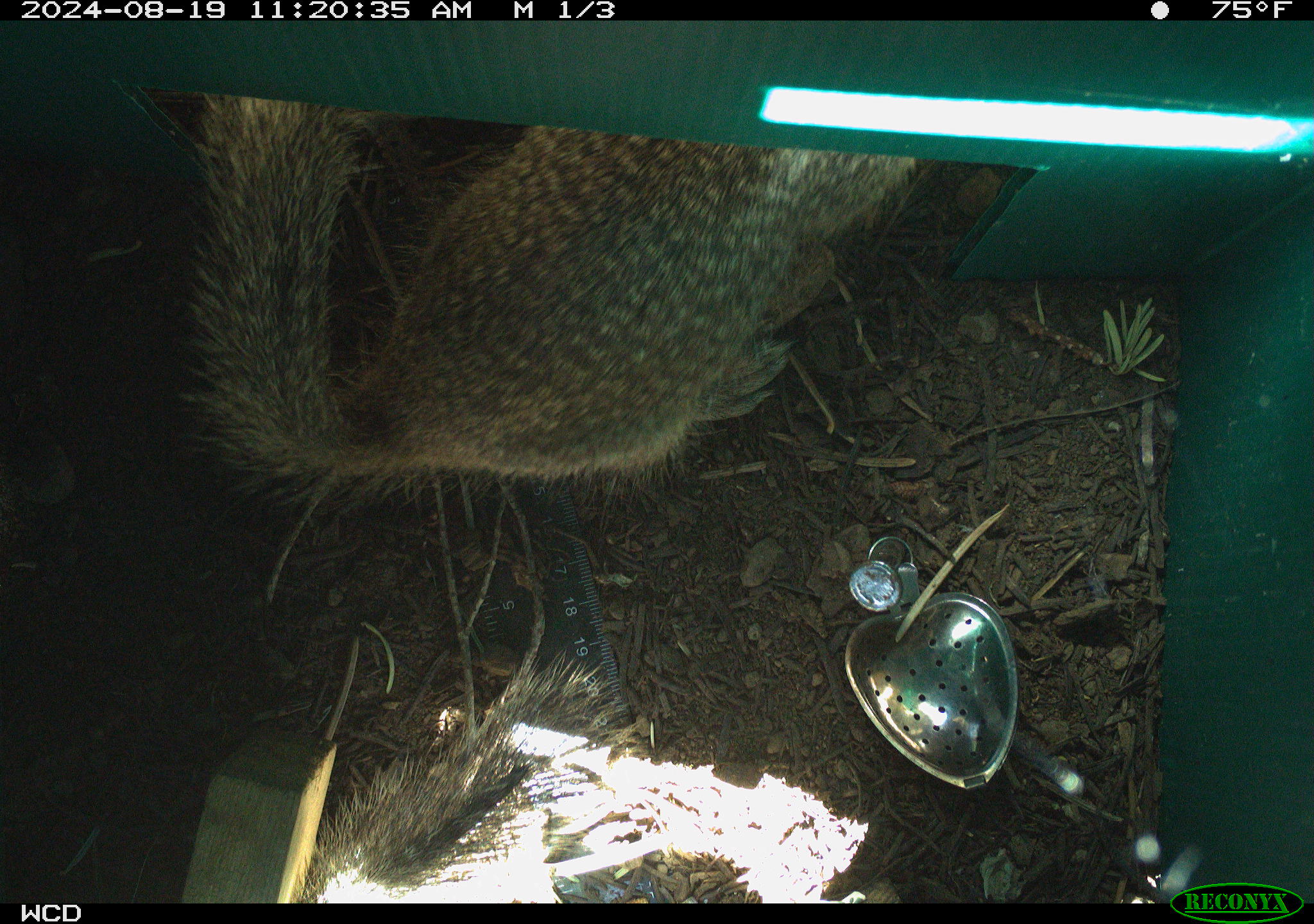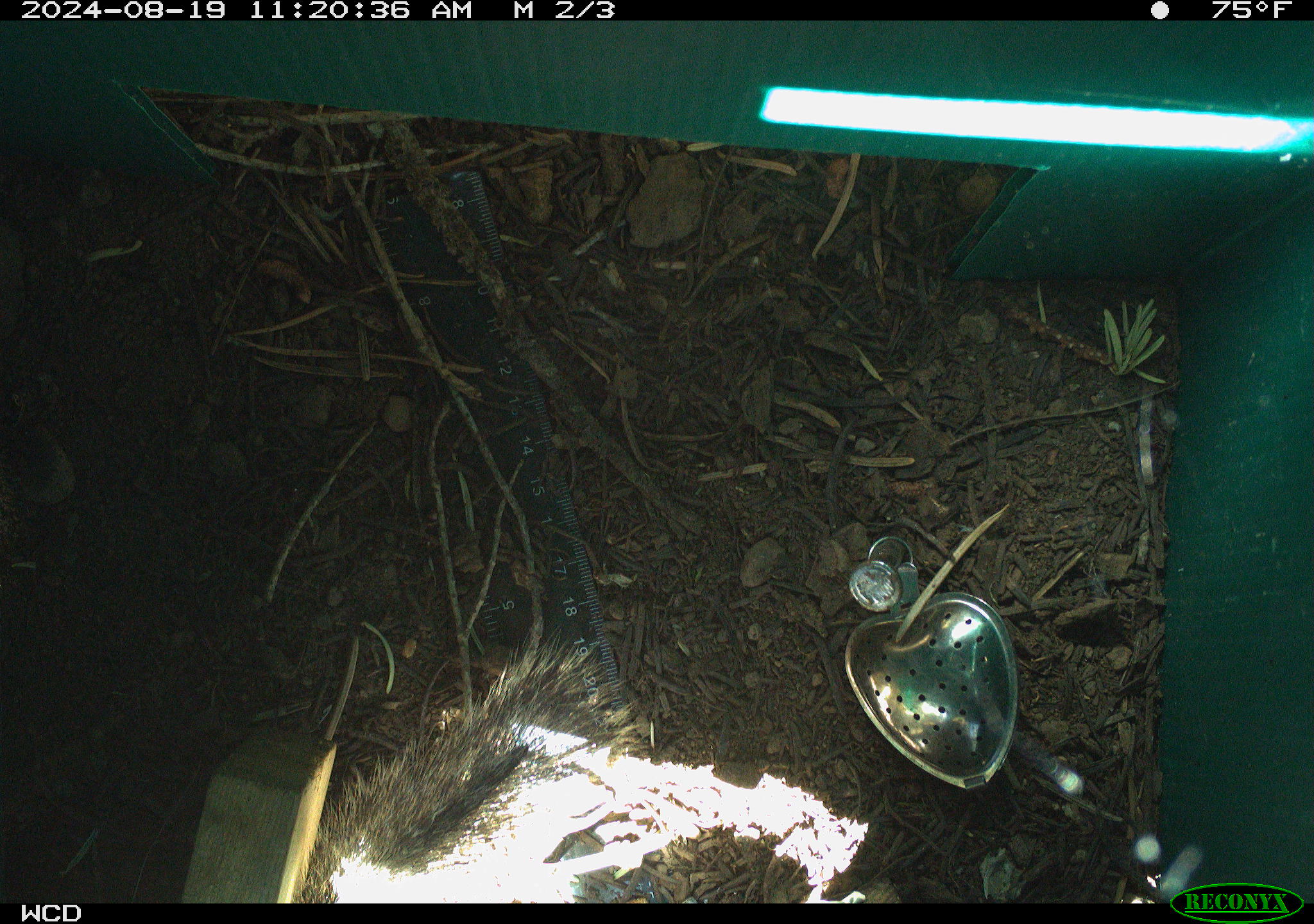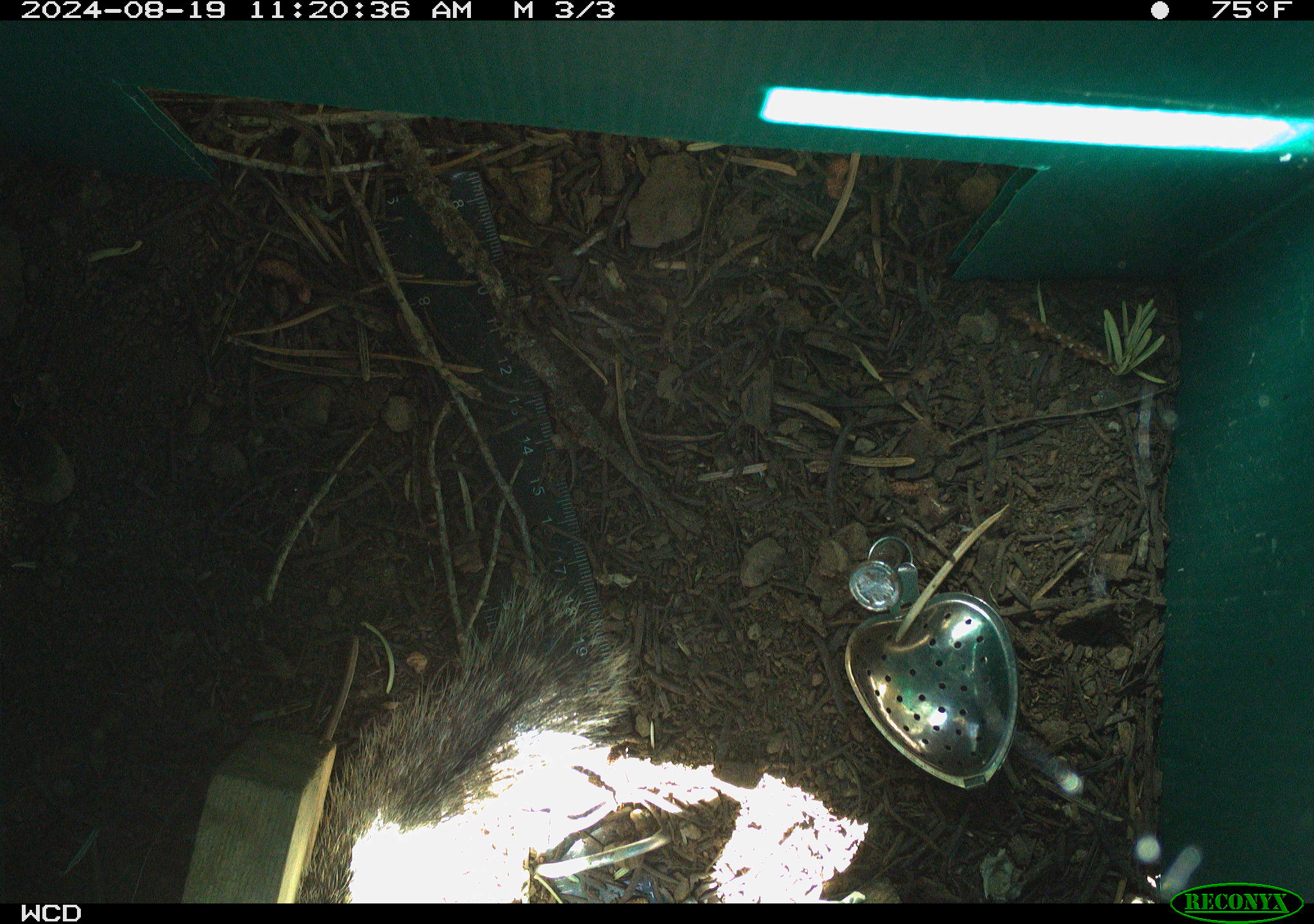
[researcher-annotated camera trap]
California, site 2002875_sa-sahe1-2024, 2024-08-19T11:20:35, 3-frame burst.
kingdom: Animalia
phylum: Chordata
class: Mammalia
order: Rodentia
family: Sciuridae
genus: Otospermophilus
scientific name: Otospermophilus beecheyi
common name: california ground squirrel